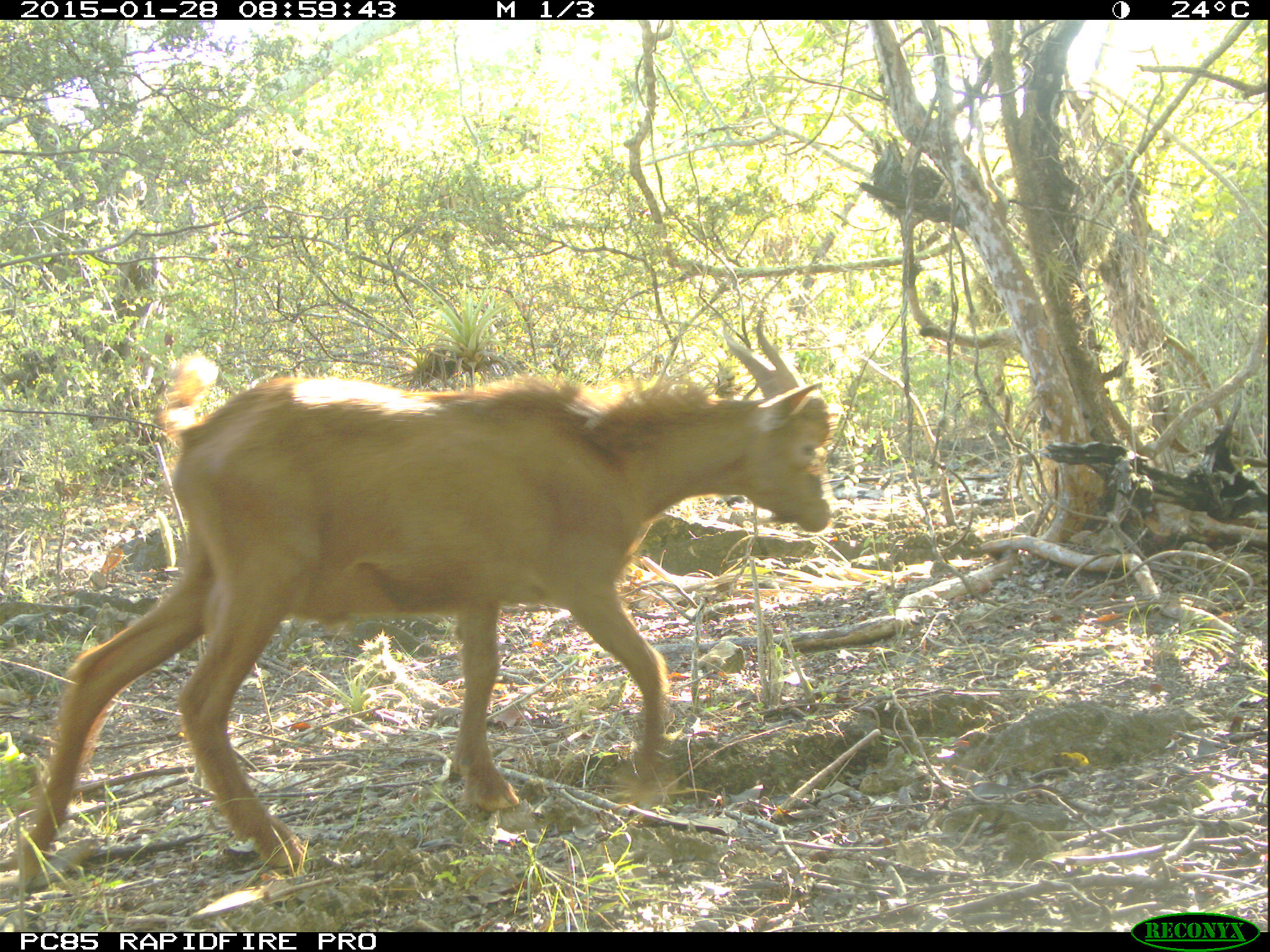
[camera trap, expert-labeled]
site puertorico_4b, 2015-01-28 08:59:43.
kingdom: Animalia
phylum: Chordata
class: Mammalia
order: Artiodactyla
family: Bovidae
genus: Capra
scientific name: Capra hircus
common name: goat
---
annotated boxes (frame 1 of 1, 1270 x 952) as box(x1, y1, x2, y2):
goat: box(9, 310, 838, 896)